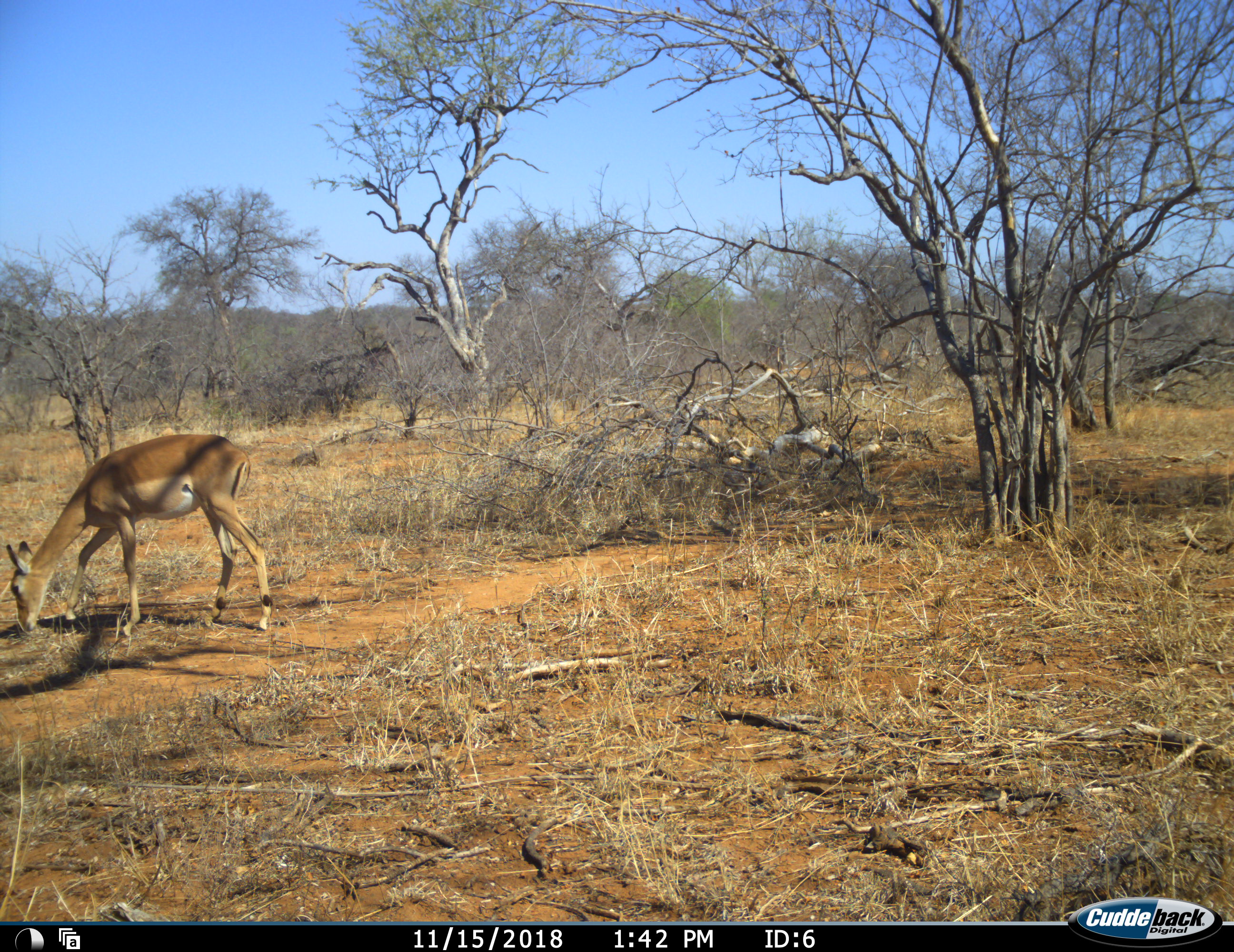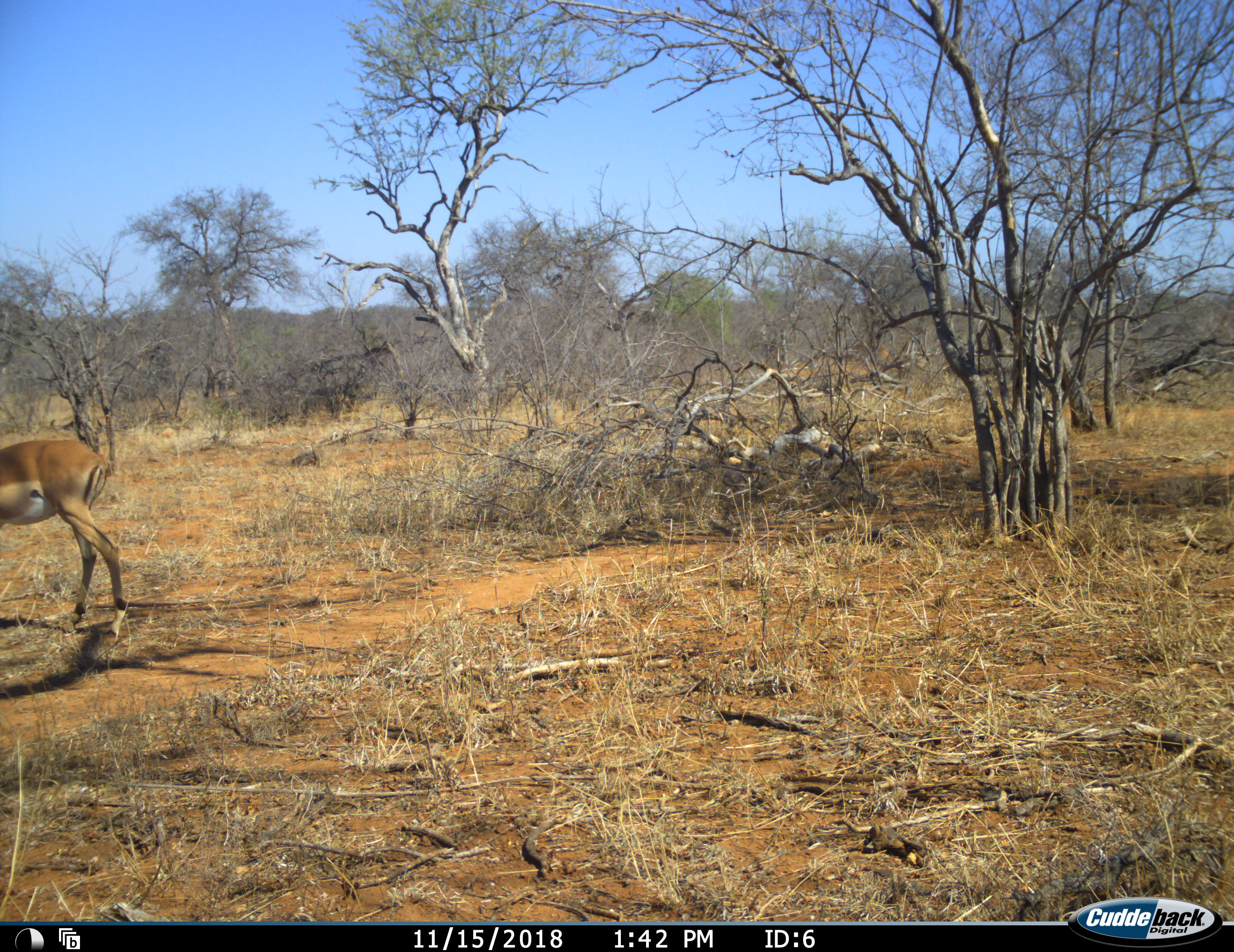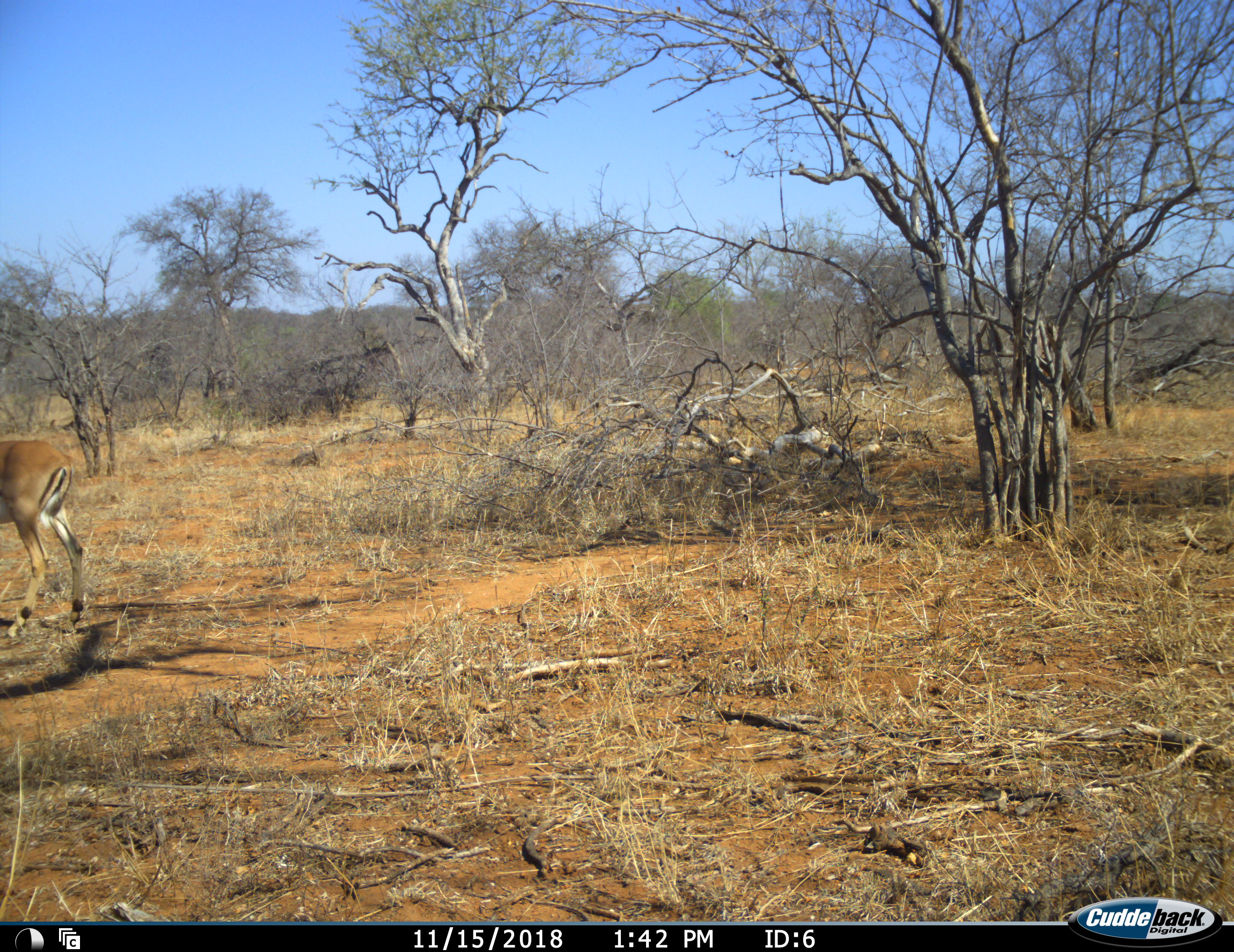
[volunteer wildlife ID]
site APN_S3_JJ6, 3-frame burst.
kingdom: Animalia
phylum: Chordata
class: Mammalia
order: Artiodactyla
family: Bovidae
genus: Aepyceros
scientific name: Aepyceros melampus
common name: impala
Impala (Aepyceros melampus), count 1. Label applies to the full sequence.